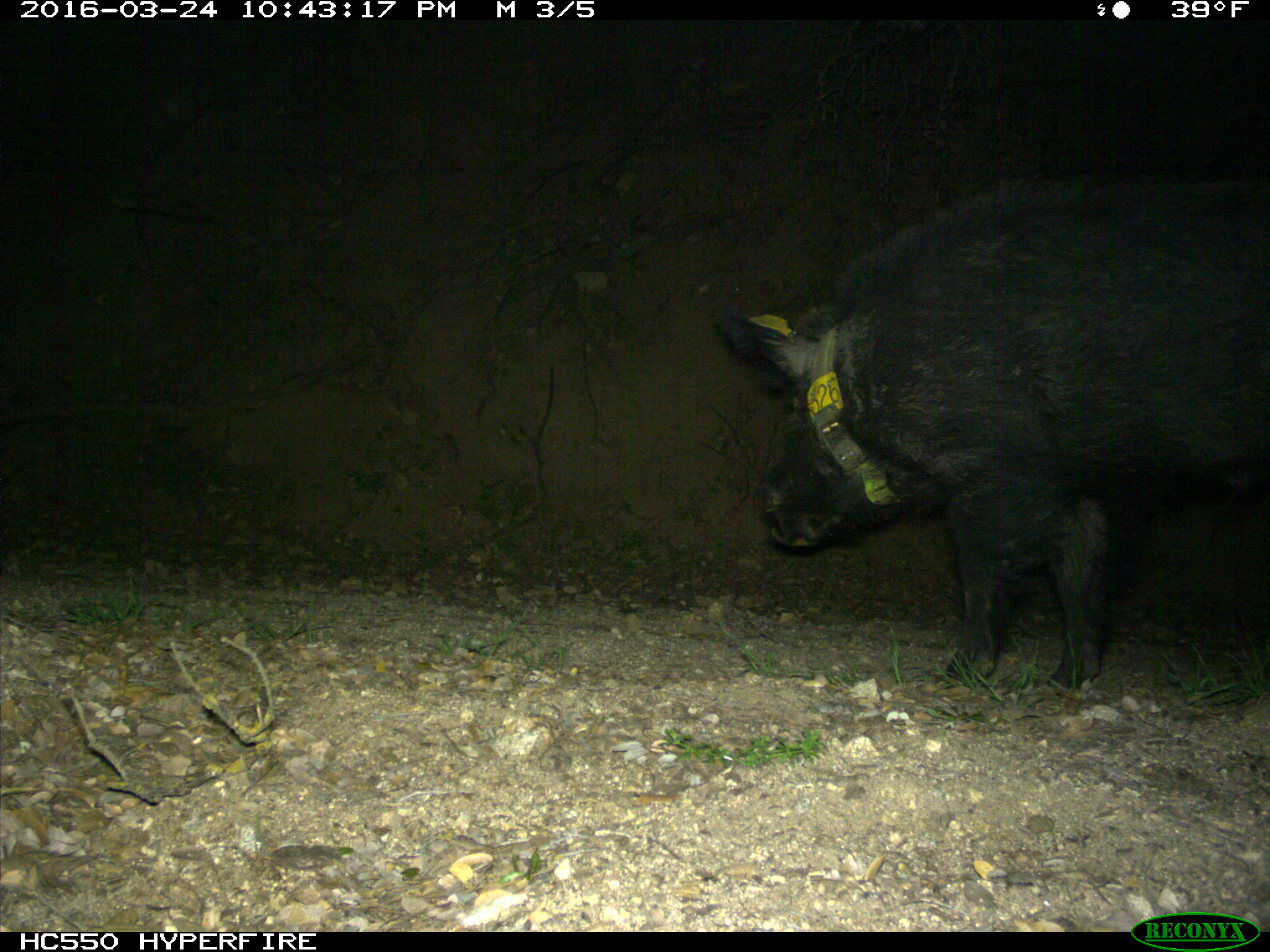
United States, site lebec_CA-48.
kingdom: Animalia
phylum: Chordata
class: Mammalia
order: Artiodactyla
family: Suidae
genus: Sus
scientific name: Sus scrofa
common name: wild boar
Sus scrofa (wild boar).